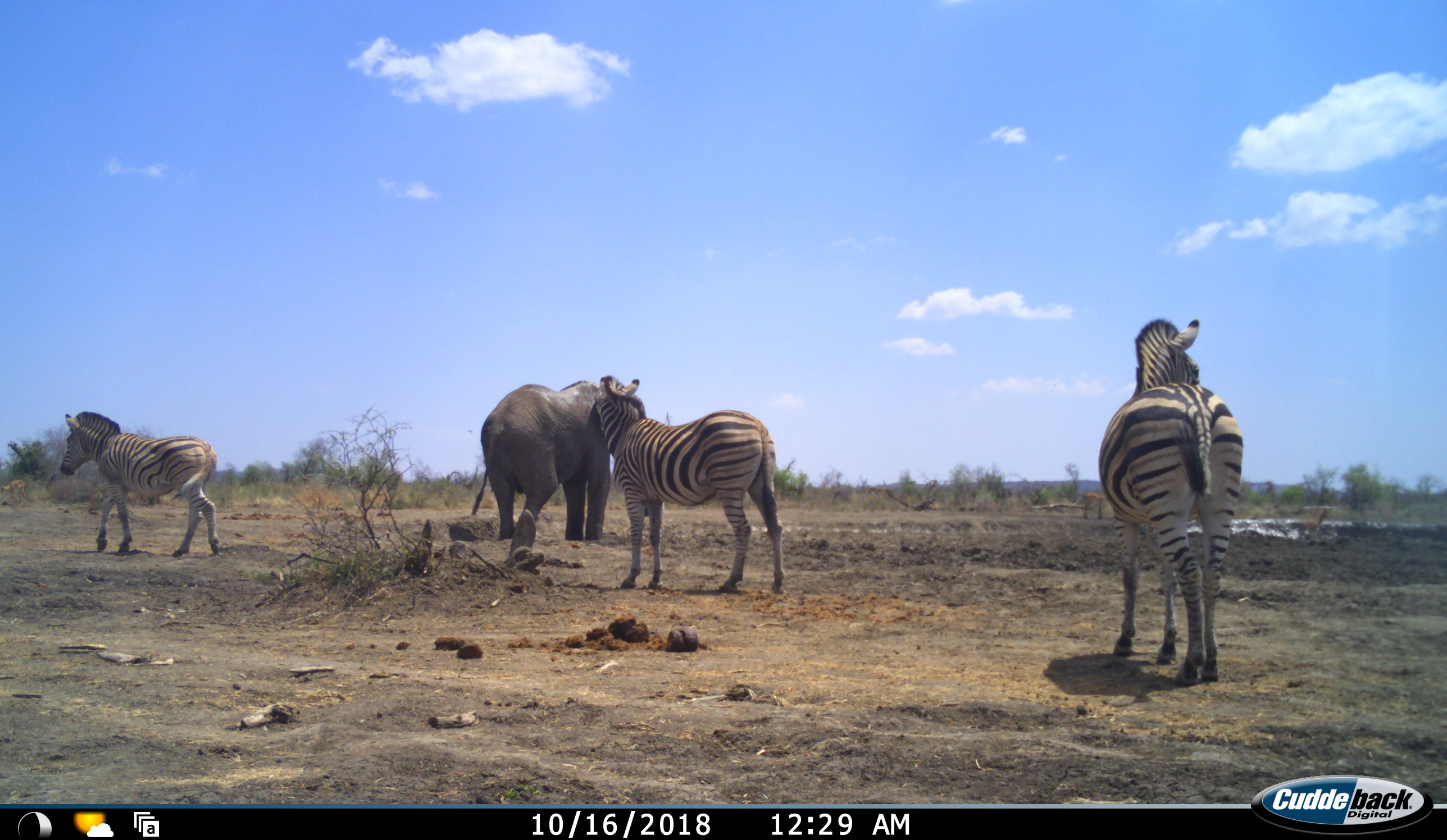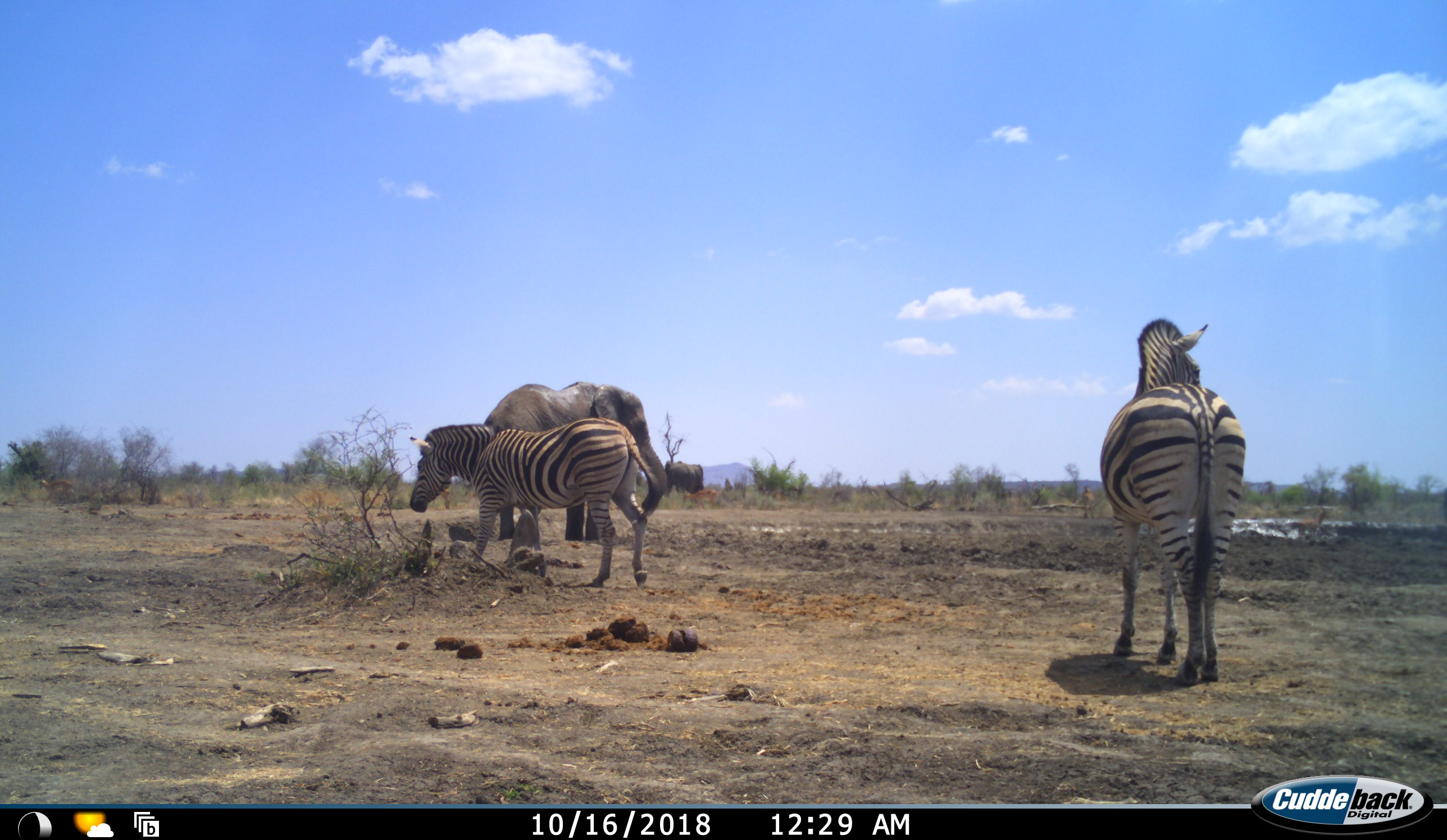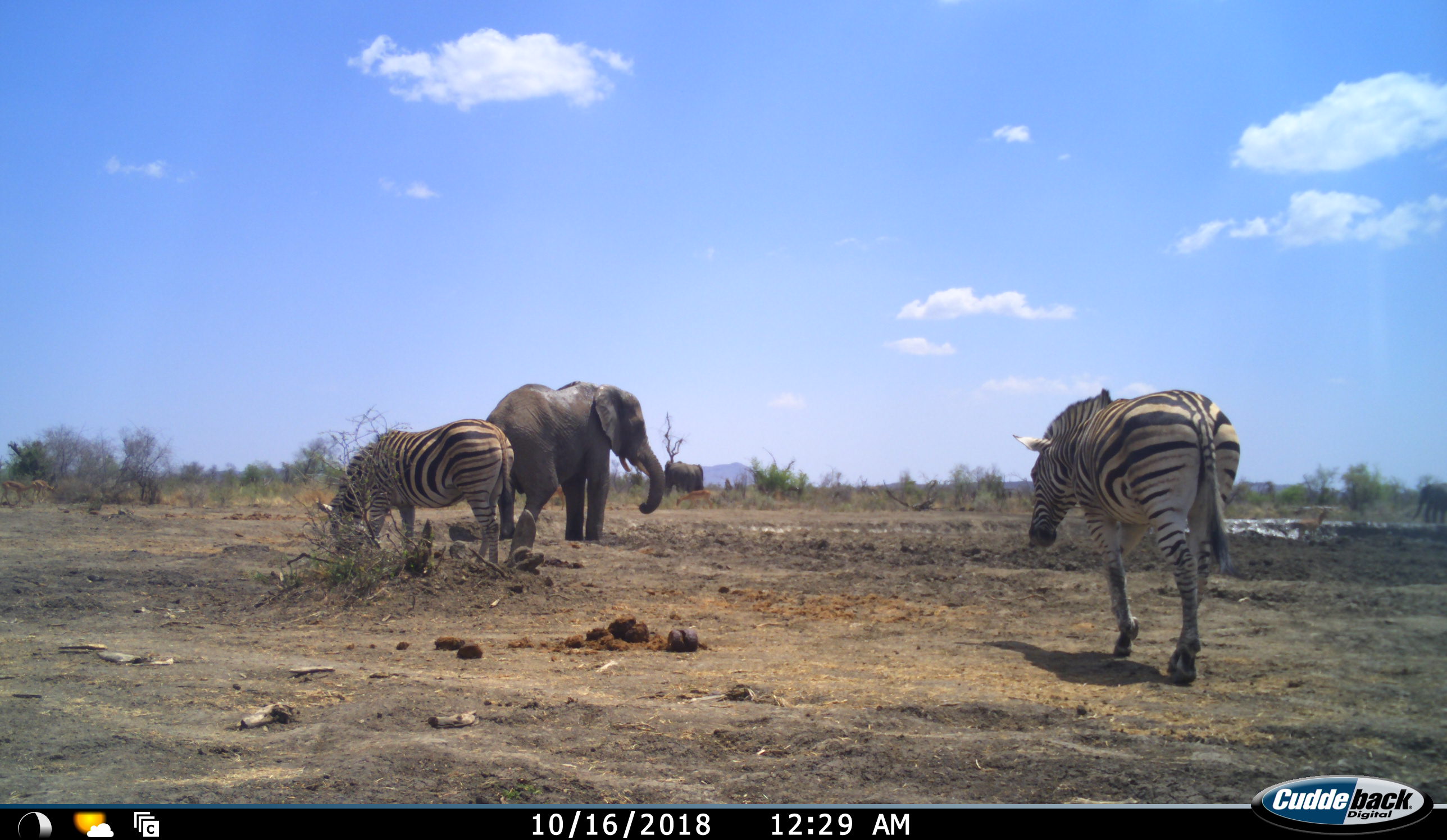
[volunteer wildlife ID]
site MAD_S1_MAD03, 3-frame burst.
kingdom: Animalia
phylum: Chordata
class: Mammalia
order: Proboscidea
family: Elephantidae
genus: Loxodonta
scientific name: Loxodonta africana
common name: african bush elephant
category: elephant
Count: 3.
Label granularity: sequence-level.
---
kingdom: Animalia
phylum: Chordata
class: Mammalia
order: Perissodactyla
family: Equidae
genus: Equus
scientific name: Equus quagga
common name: plains zebra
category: zebraplains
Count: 3.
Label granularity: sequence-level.